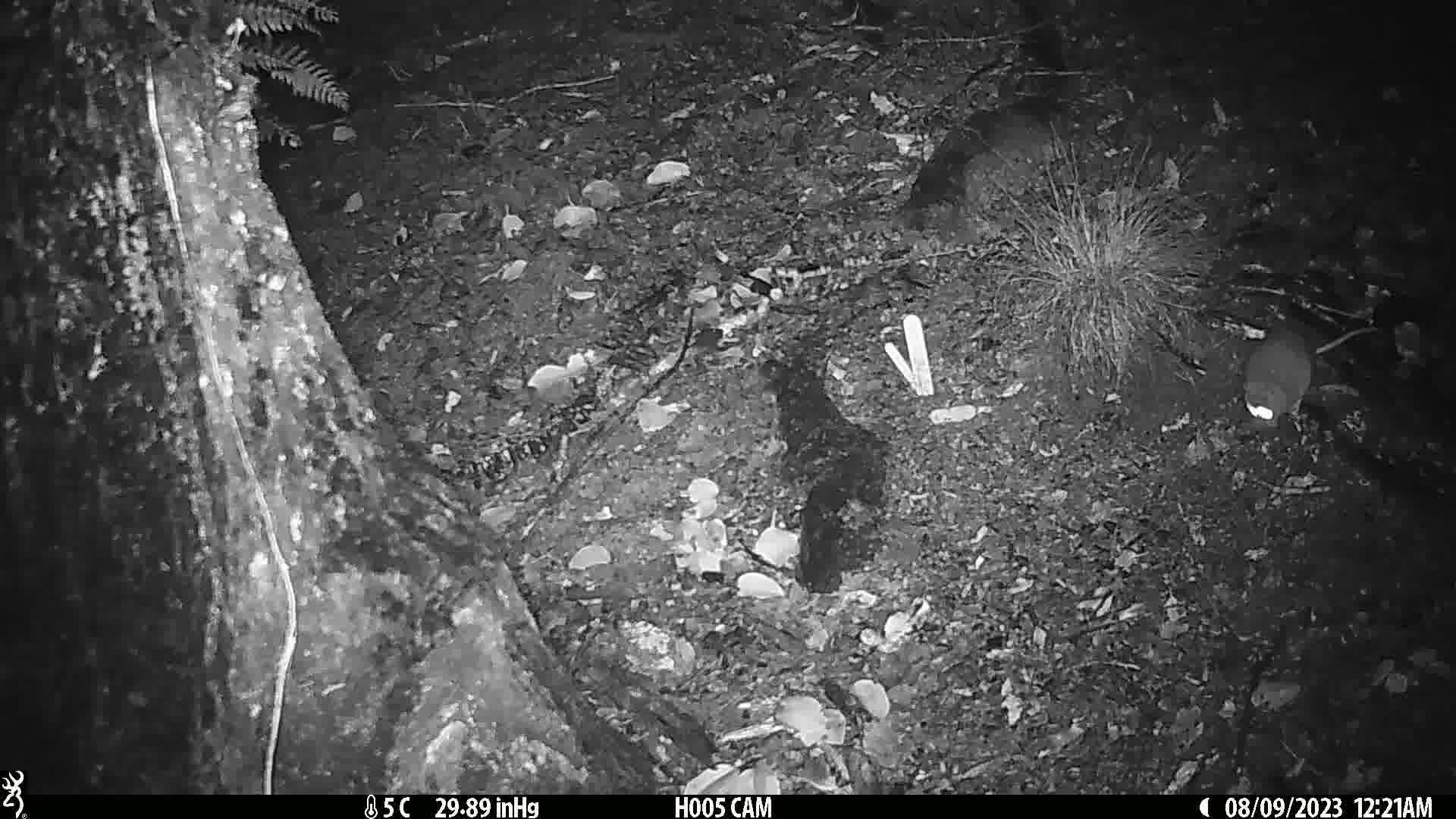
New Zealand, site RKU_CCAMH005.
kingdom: Animalia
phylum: Chordata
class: Mammalia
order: Rodentia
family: Muridae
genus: Rattus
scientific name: Rattus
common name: rat